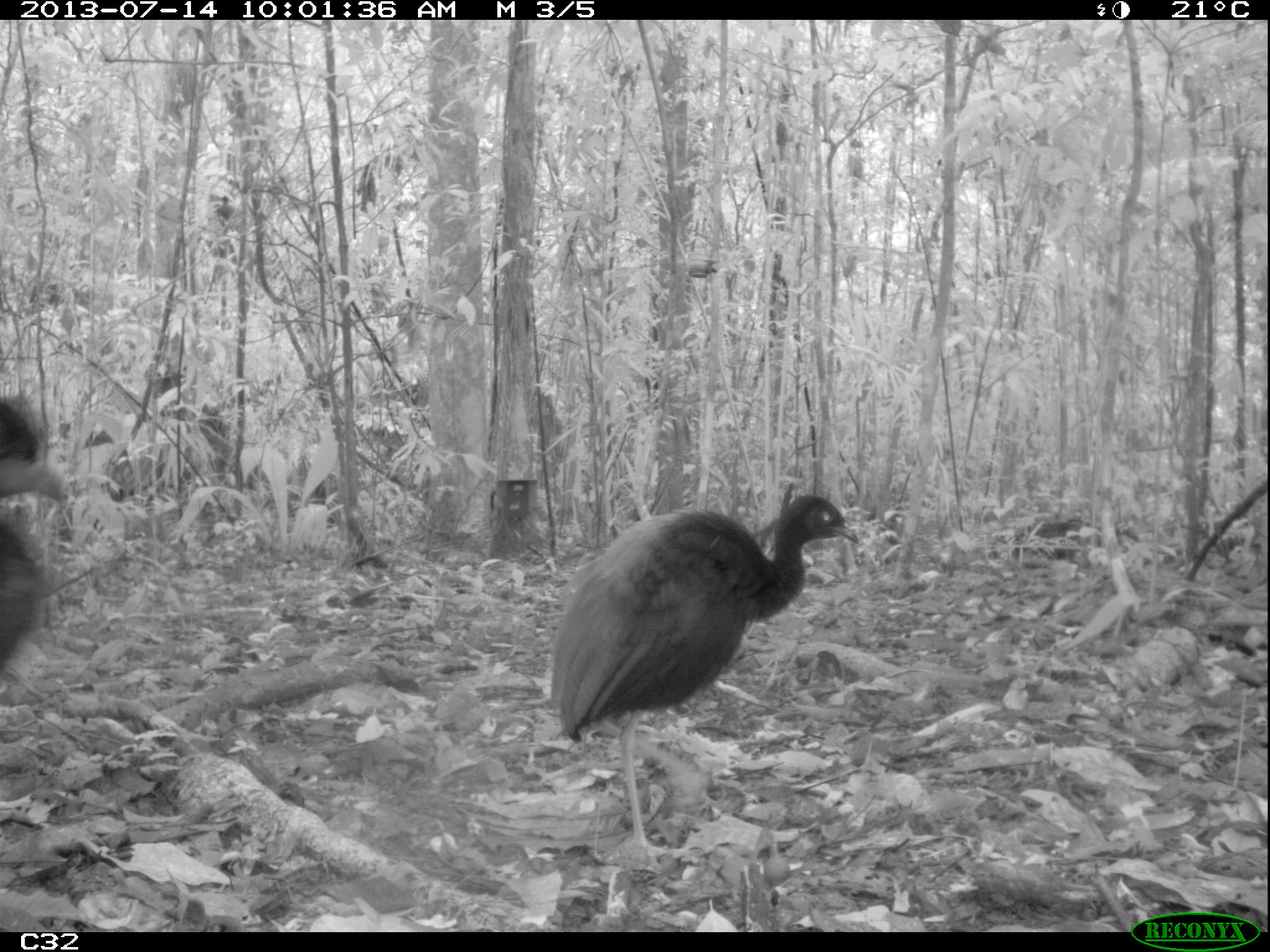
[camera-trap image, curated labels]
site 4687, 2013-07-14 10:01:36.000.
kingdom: Animalia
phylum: Chordata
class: Aves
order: Gruiformes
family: Psophiidae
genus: Psophia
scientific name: Psophia crepitans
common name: gray-winged trumpeter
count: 3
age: adult